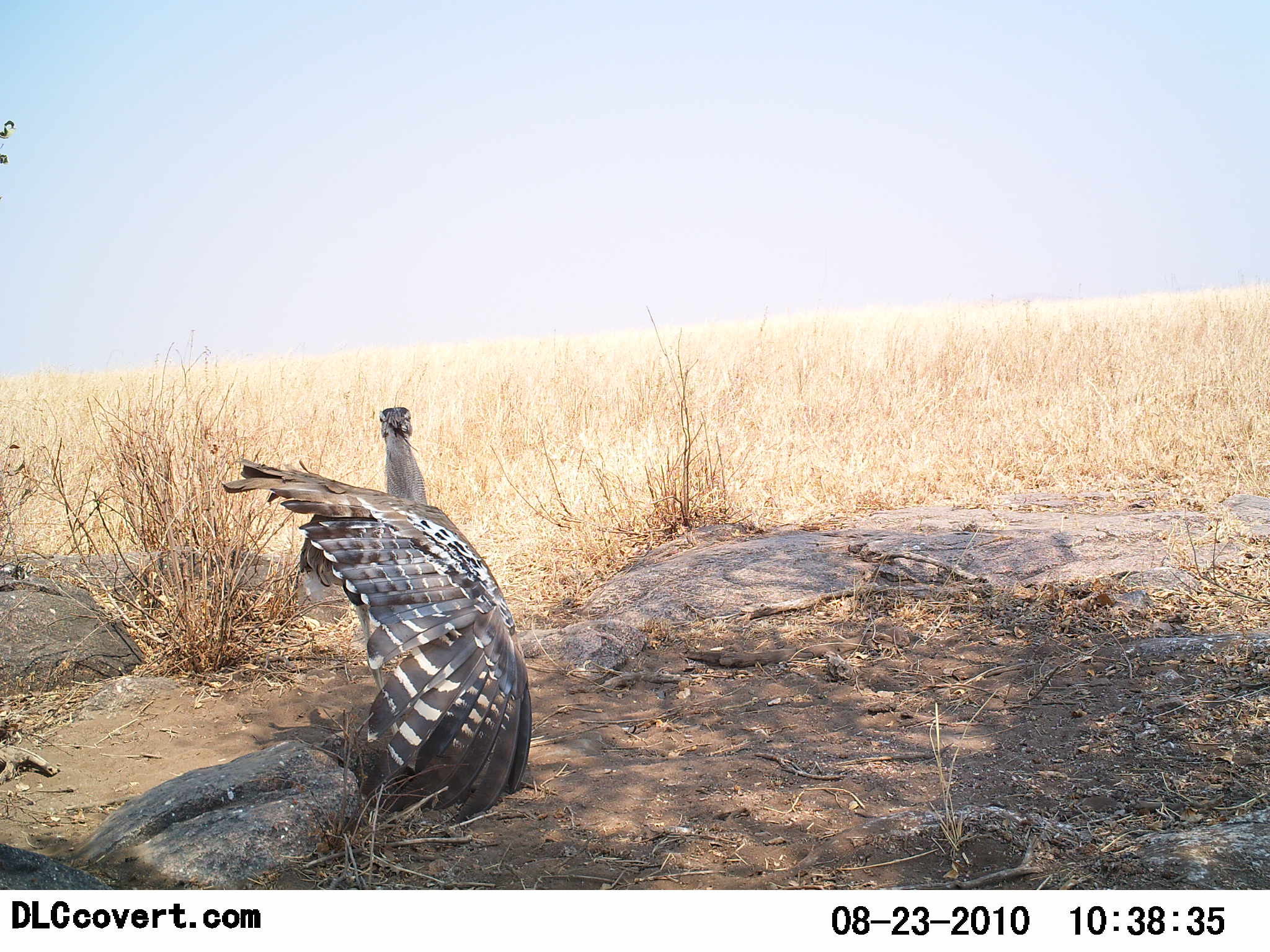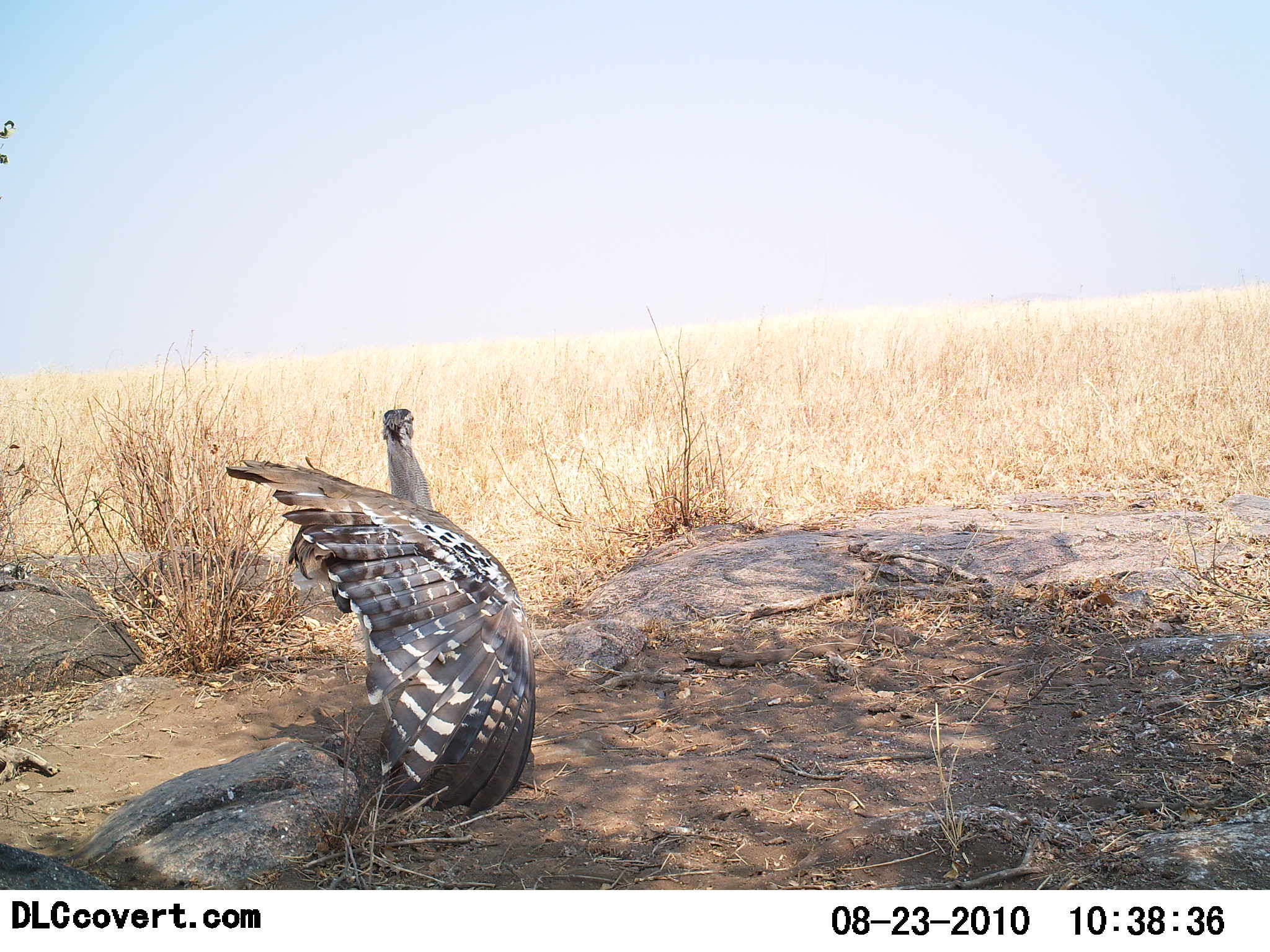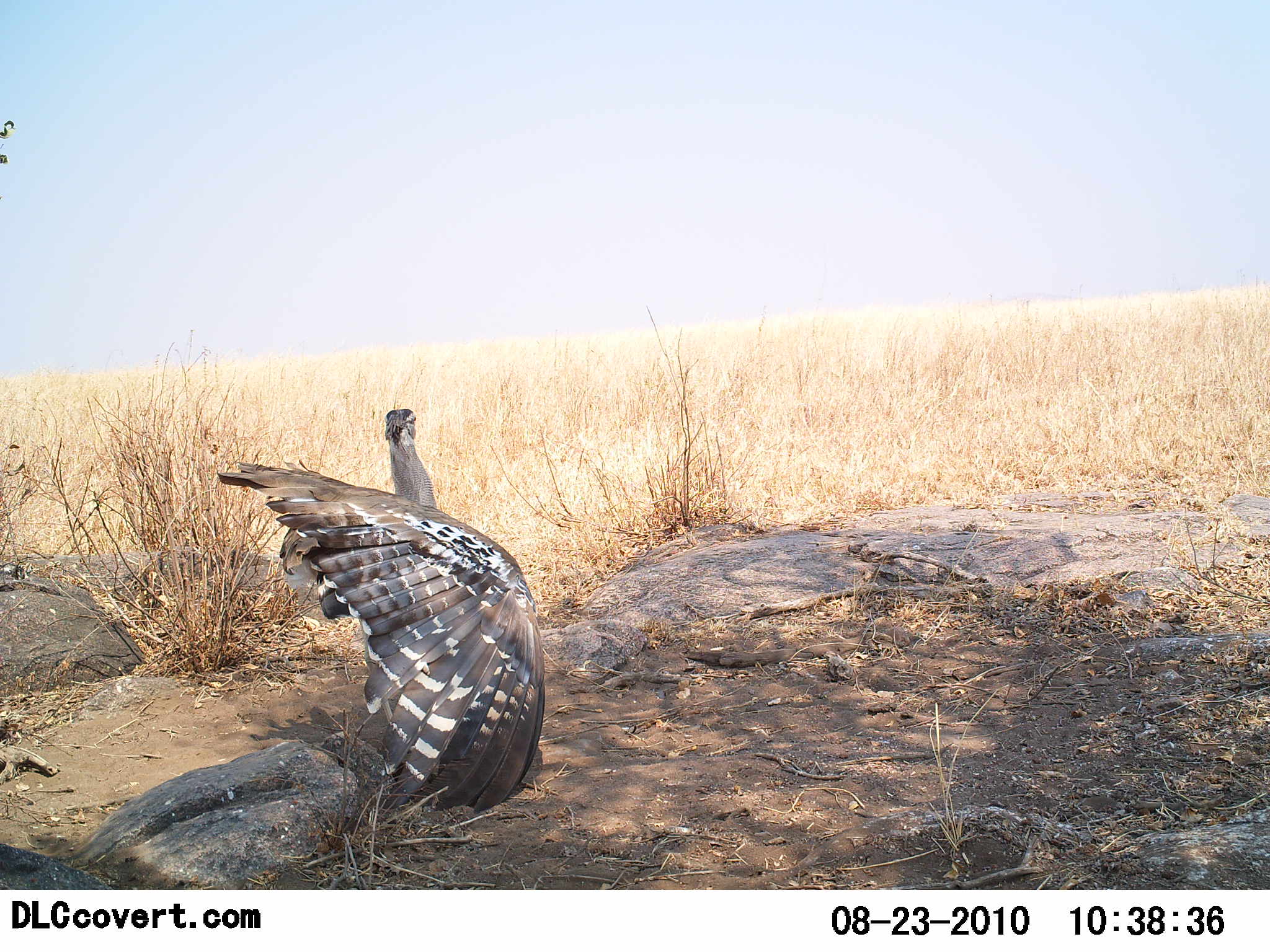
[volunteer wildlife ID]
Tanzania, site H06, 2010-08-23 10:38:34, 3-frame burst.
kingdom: Animalia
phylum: Chordata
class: Aves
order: Otidiformes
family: Otididae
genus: Ardeotis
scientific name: Ardeotis kori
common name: kori bustard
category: koribustard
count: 1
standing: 64%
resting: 21%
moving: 7%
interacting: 21%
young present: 0%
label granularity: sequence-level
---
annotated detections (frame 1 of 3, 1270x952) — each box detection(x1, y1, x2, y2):
animal: detection(221, 406, 532, 826)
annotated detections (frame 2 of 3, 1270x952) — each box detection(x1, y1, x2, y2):
animal: detection(223, 407, 537, 815)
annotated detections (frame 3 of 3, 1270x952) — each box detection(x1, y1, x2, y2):
animal: detection(217, 407, 547, 812)